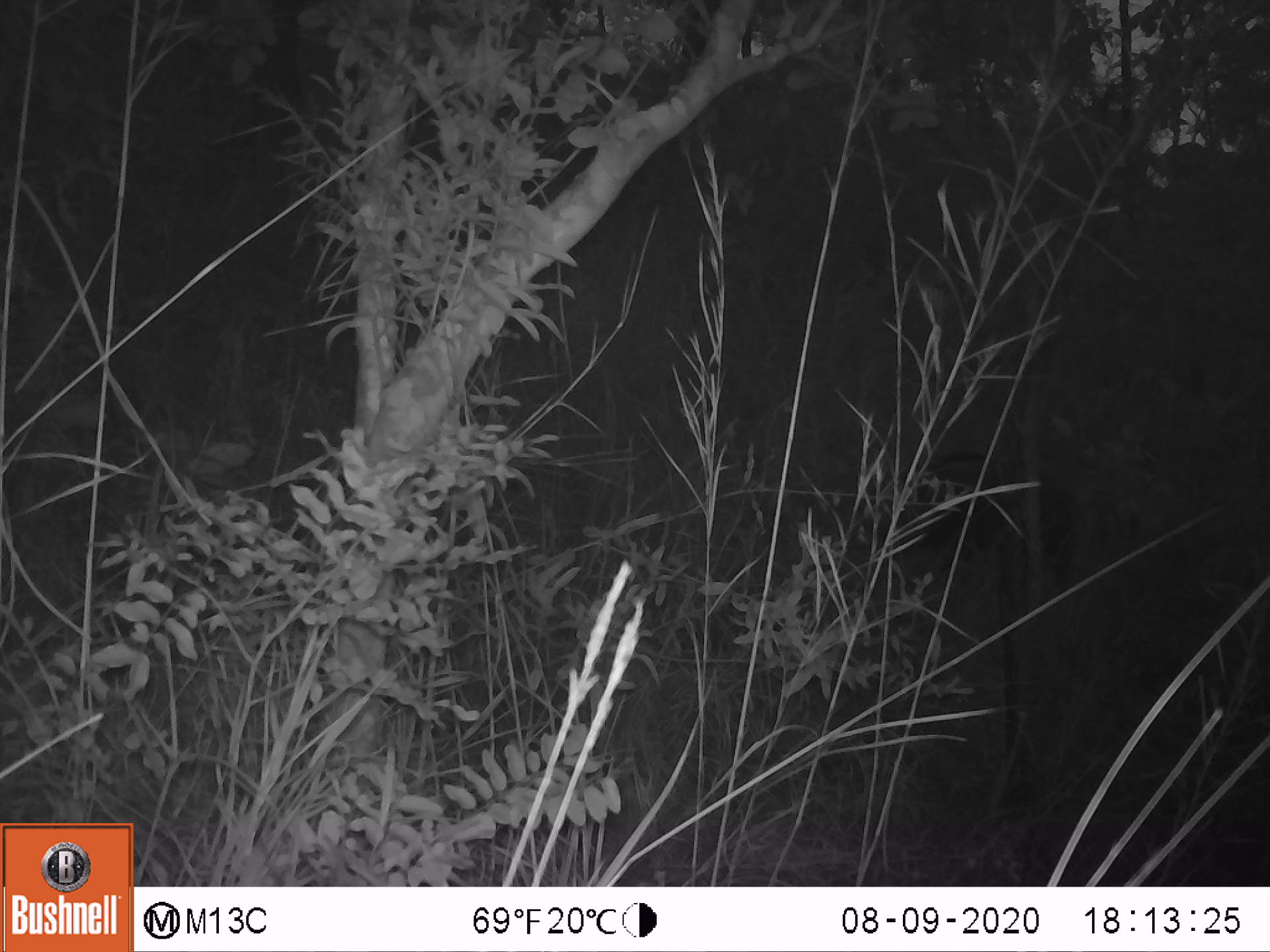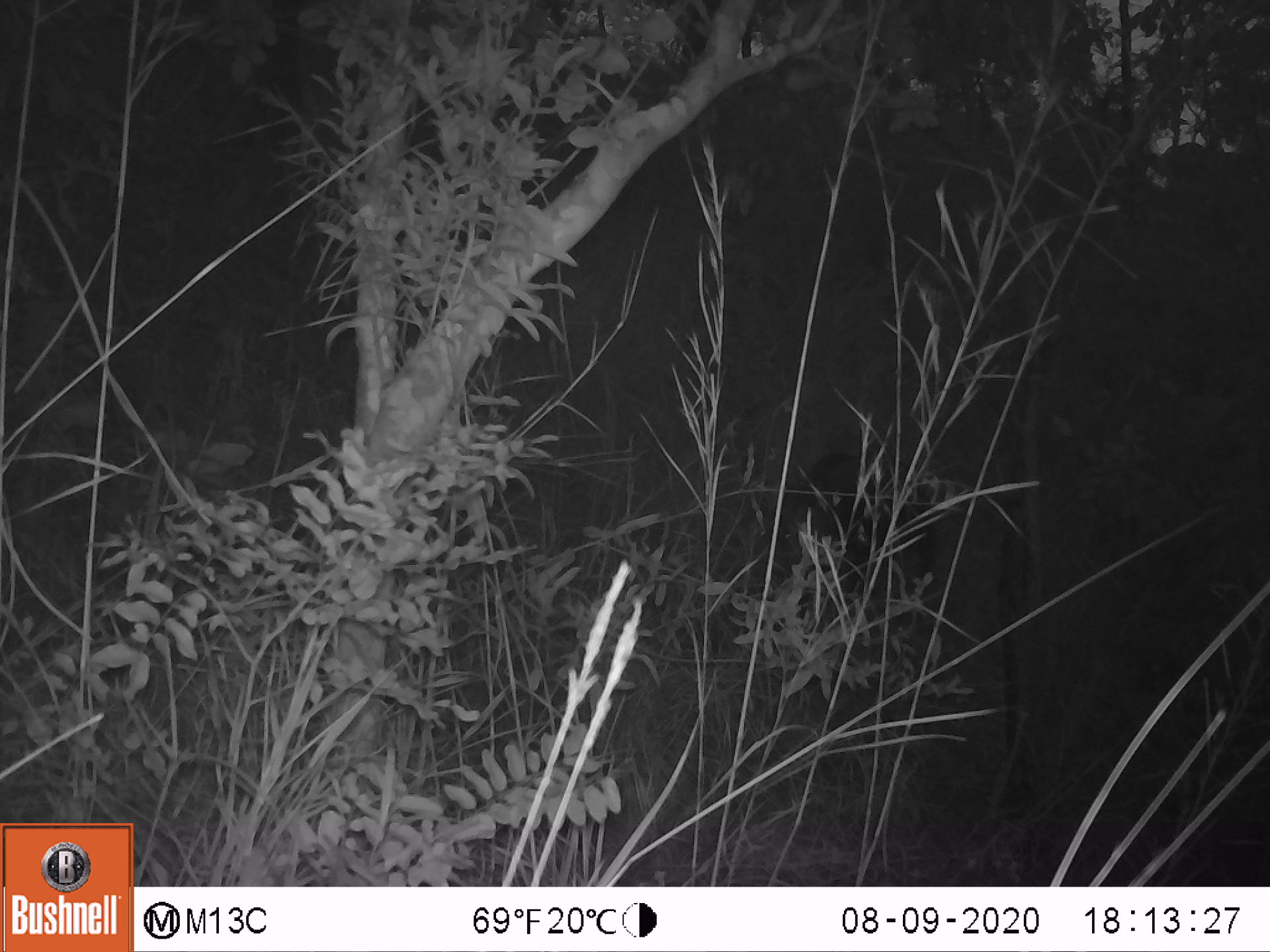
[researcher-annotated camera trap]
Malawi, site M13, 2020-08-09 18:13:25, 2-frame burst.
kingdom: Animalia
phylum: Chordata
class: Mammalia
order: Artiodactyla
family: Suidae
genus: Potamochoerus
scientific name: Potamochoerus larvatus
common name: bushpig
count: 1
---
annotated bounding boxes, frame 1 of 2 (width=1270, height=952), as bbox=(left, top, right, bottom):
bushpig: bbox=(867, 455, 1080, 581)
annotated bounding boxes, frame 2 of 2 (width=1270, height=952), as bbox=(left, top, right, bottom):
bushpig: bbox=(757, 451, 935, 613)